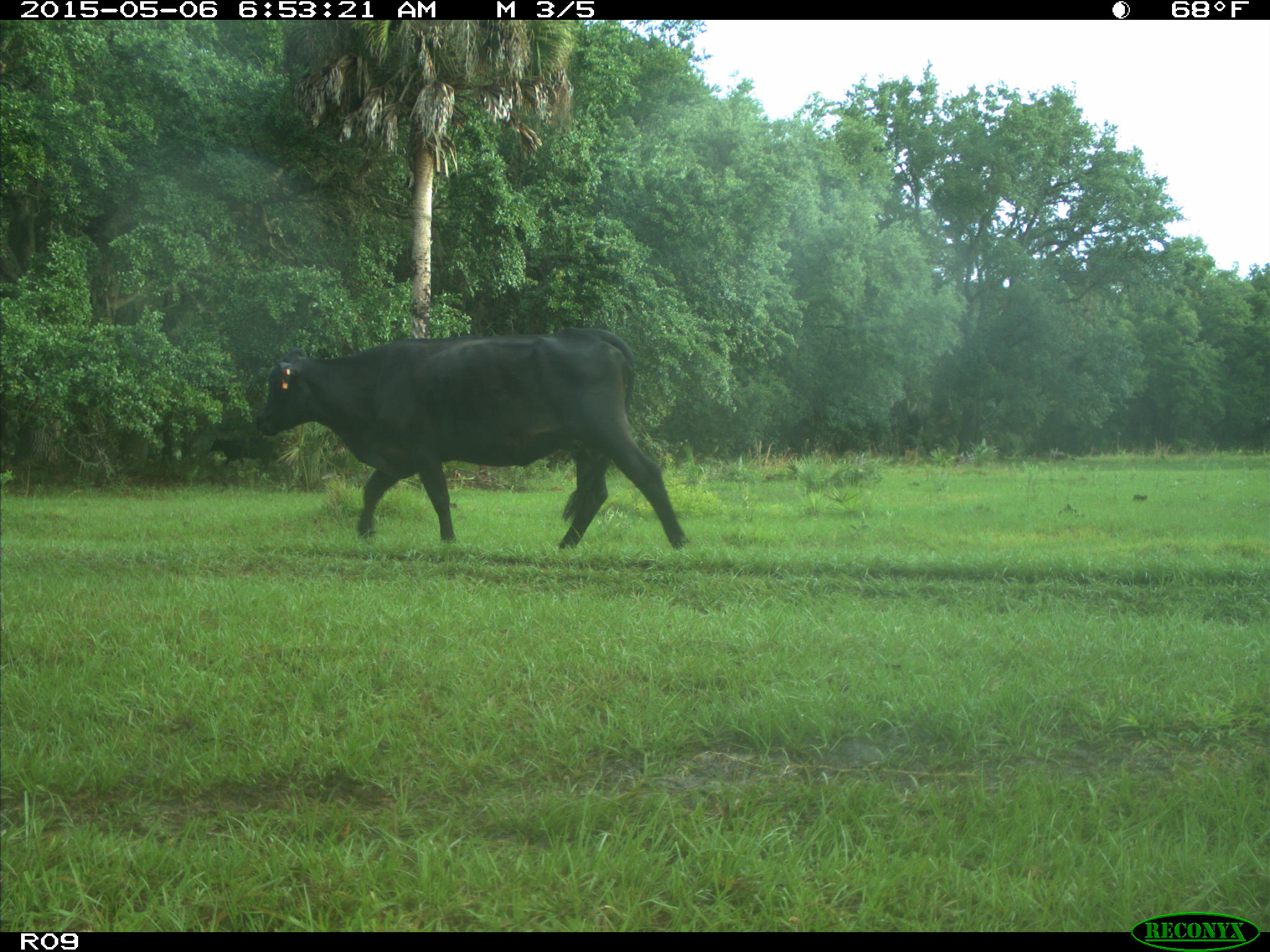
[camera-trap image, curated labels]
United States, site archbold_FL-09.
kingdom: Animalia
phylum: Chordata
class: Mammalia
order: Artiodactyla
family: Bovidae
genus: Bos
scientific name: Bos taurus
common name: domestic cow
Bos taurus (domestic cow).